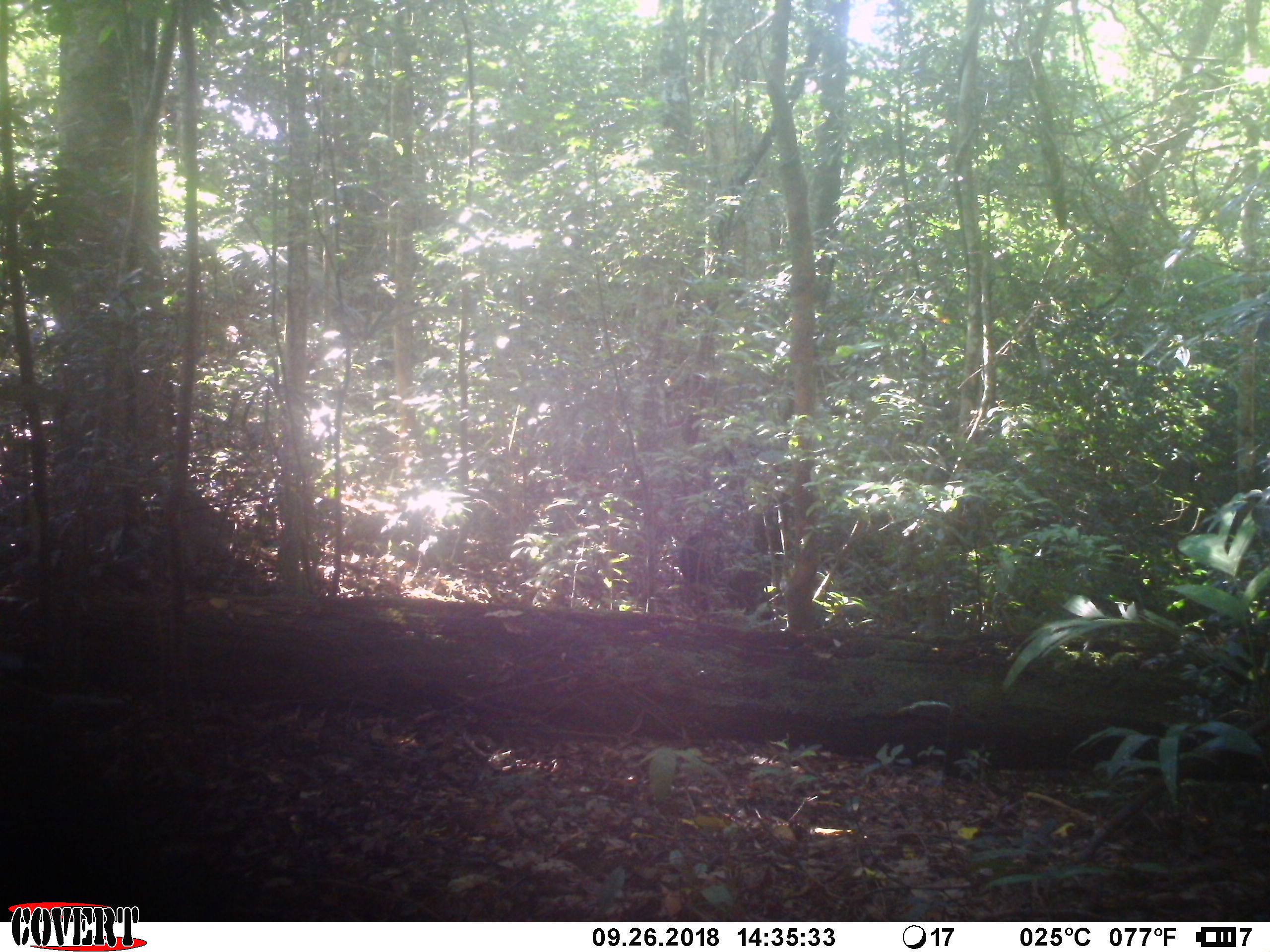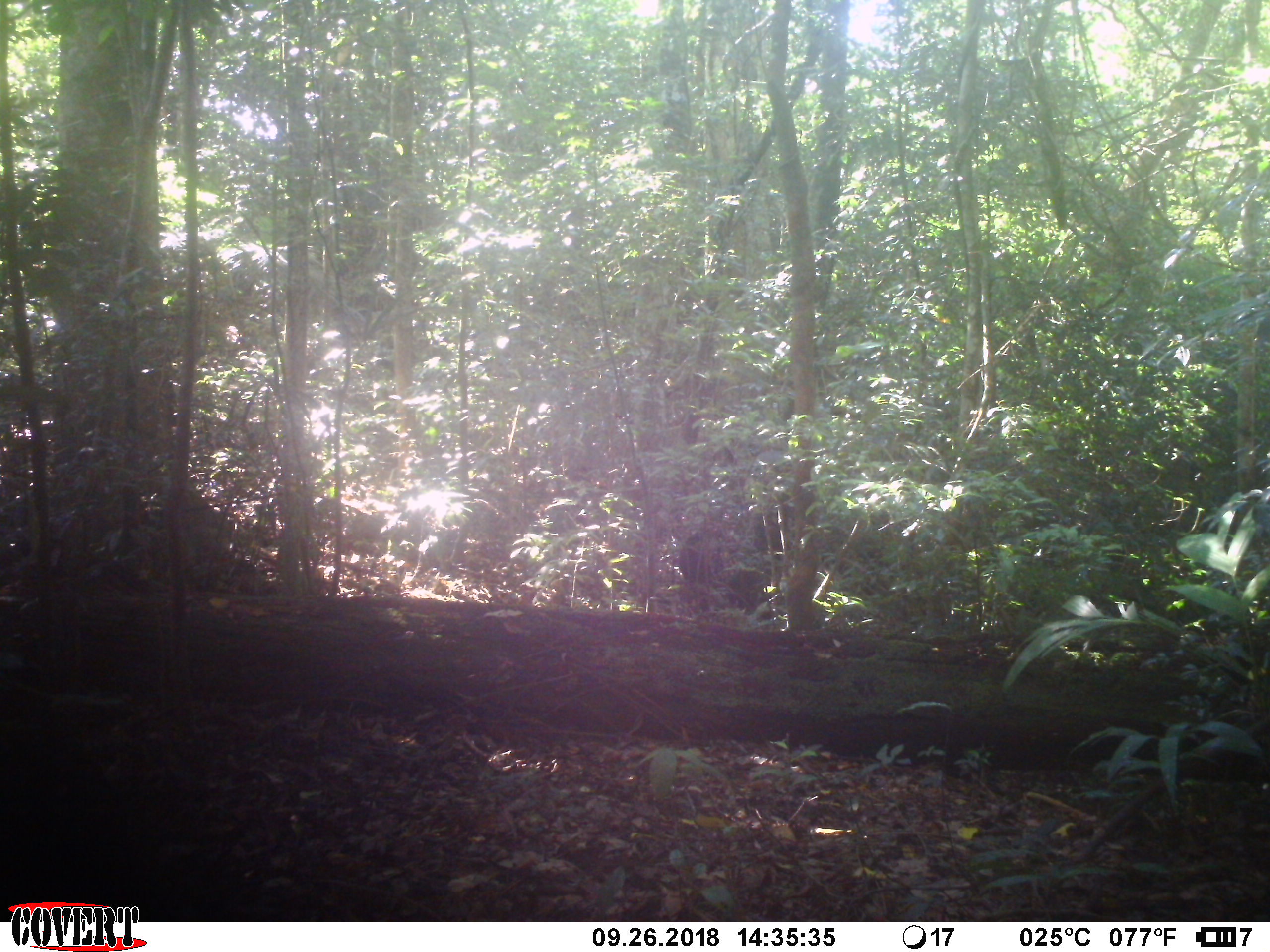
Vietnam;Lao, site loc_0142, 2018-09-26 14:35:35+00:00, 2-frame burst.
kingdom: Animalia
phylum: Chordata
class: Mammalia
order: Primates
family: Cercopithecidae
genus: Macaca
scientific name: Macaca arctoides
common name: stump-tailed macaque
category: stump tailed macaque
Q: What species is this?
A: Stump tailed macaque (stump-tailed macaque) (Macaca arctoides).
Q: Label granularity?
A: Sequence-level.